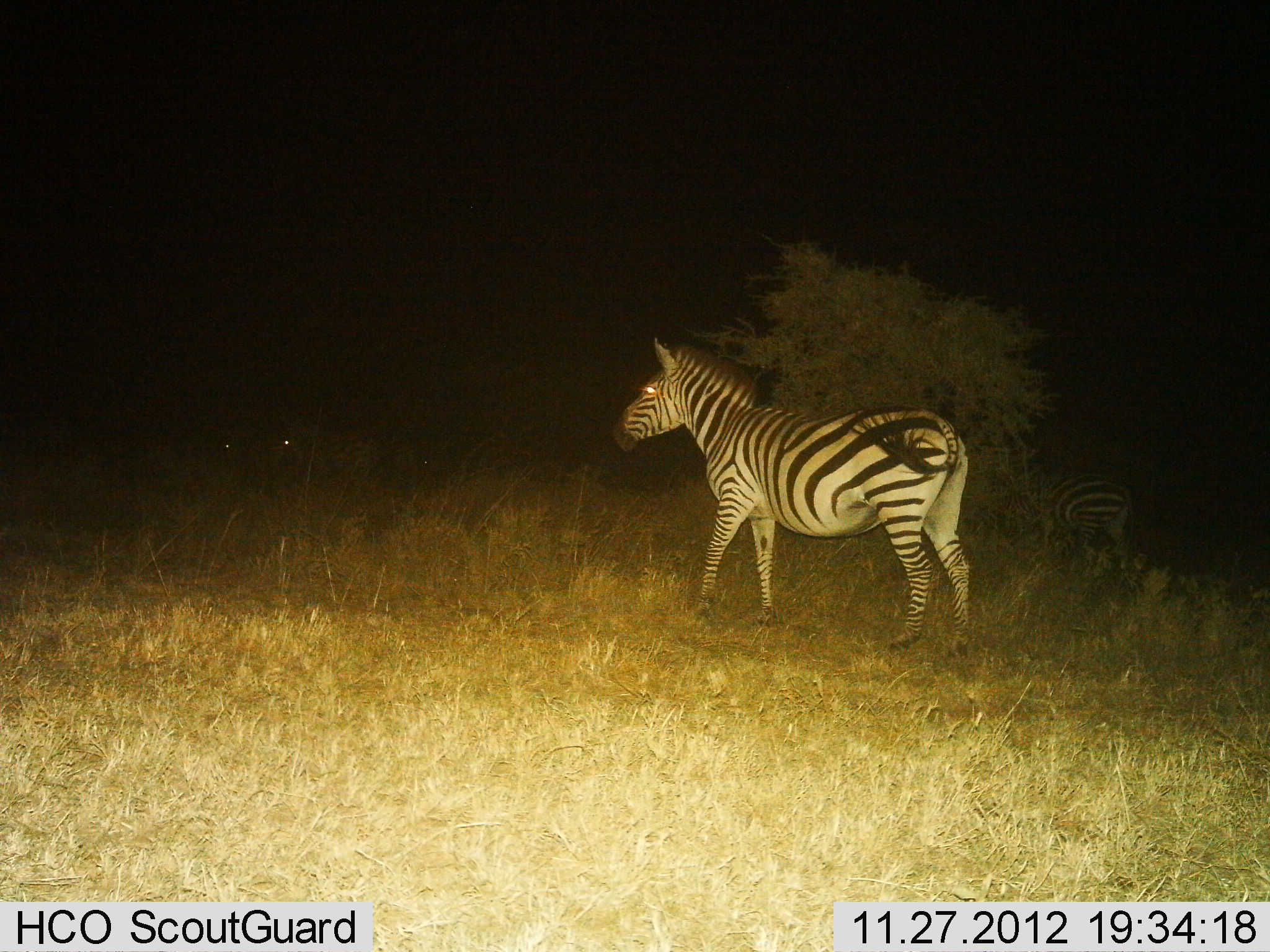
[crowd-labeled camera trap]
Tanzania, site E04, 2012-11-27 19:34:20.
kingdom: Animalia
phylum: Chordata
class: Mammalia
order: Perissodactyla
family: Equidae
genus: Equus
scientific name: Equus quagga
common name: plains zebra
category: zebra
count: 2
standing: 82%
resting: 8%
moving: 23%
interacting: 0%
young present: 0%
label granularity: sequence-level